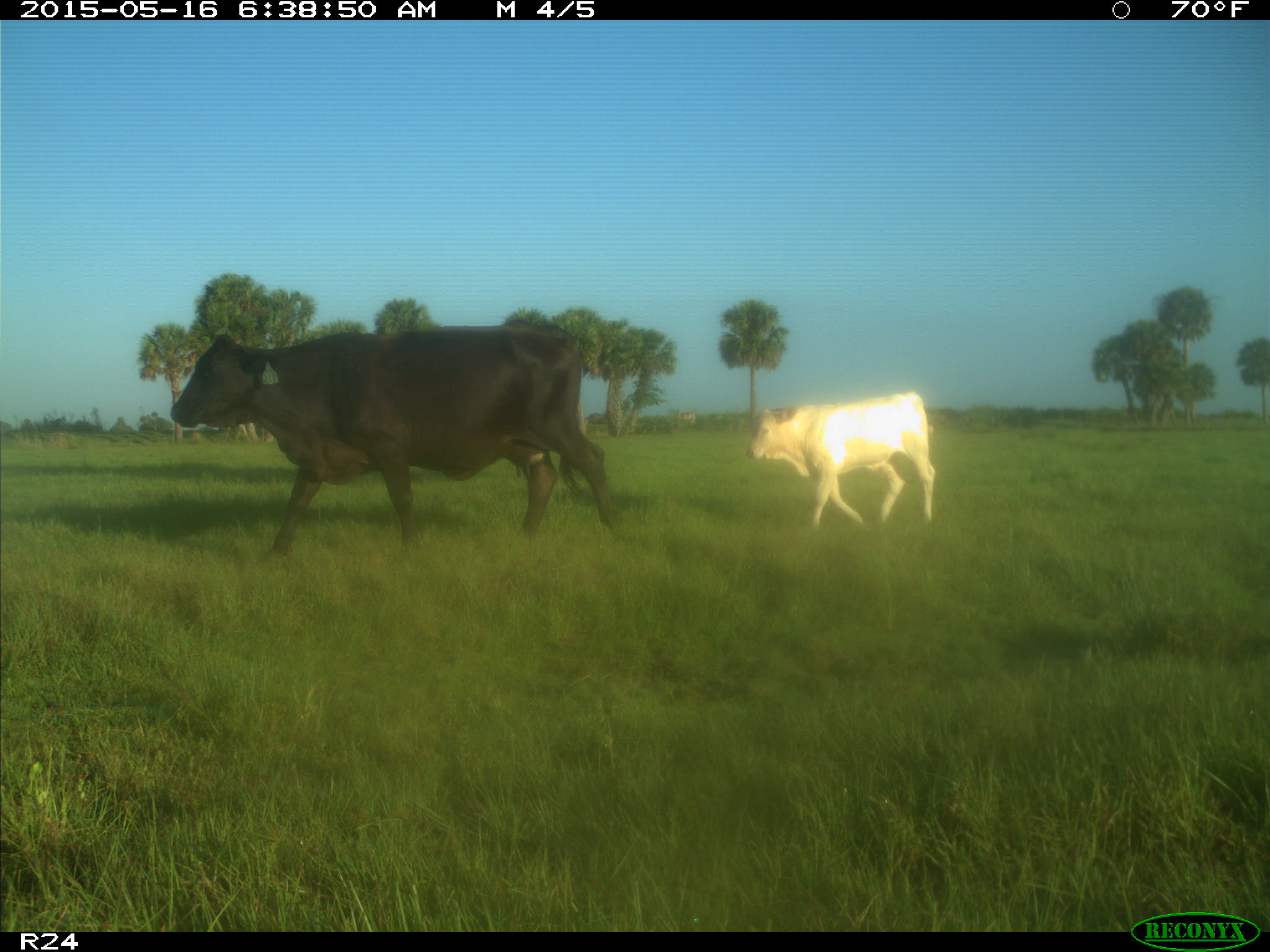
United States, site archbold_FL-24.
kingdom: Animalia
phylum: Chordata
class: Mammalia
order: Artiodactyla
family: Bovidae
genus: Bos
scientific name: Bos taurus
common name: domestic cow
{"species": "Bos taurus (domestic cow)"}